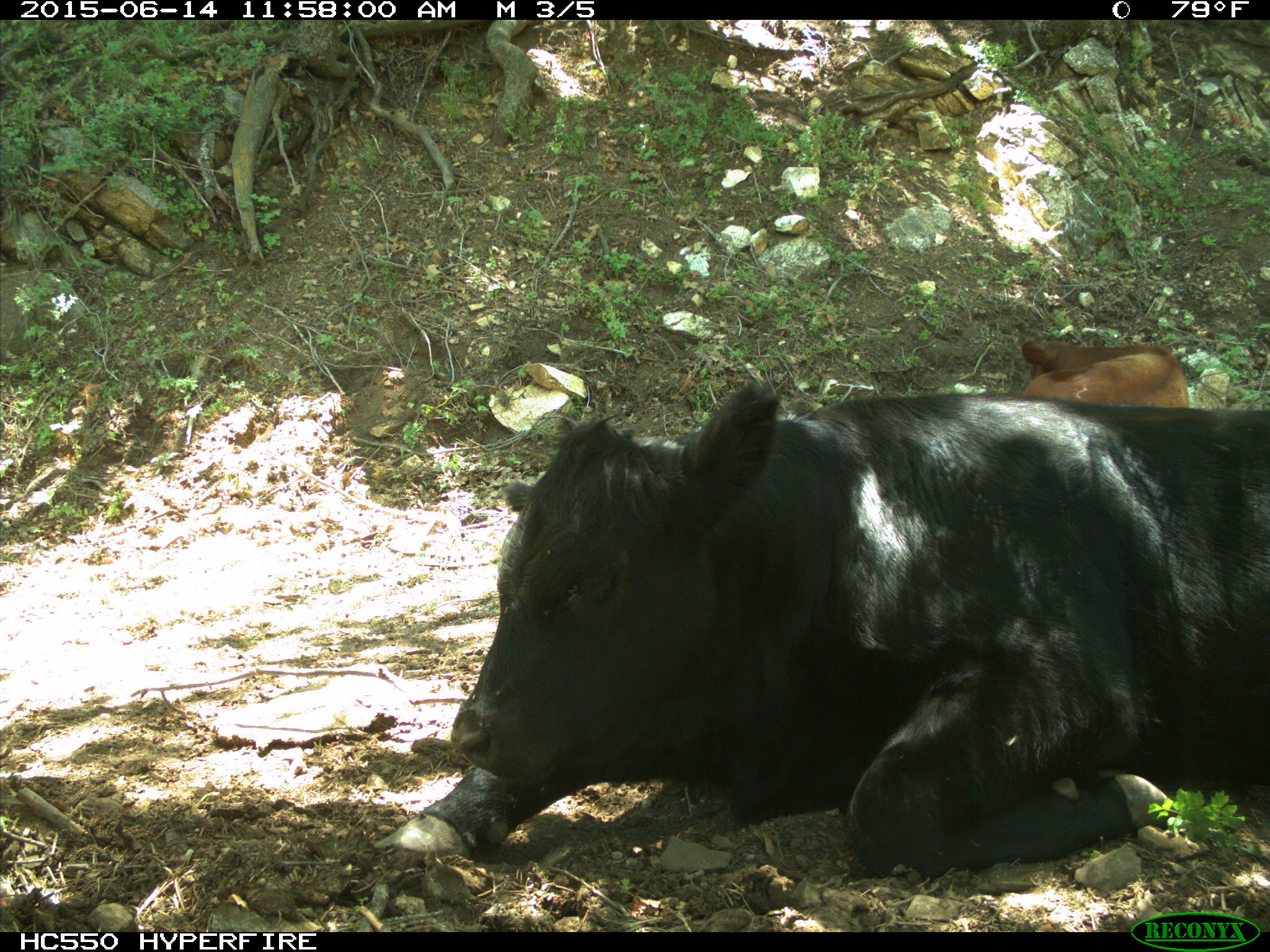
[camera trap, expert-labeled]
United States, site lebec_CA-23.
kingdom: Animalia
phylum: Chordata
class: Mammalia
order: Artiodactyla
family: Bovidae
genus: Bos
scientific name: Bos taurus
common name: domestic cow